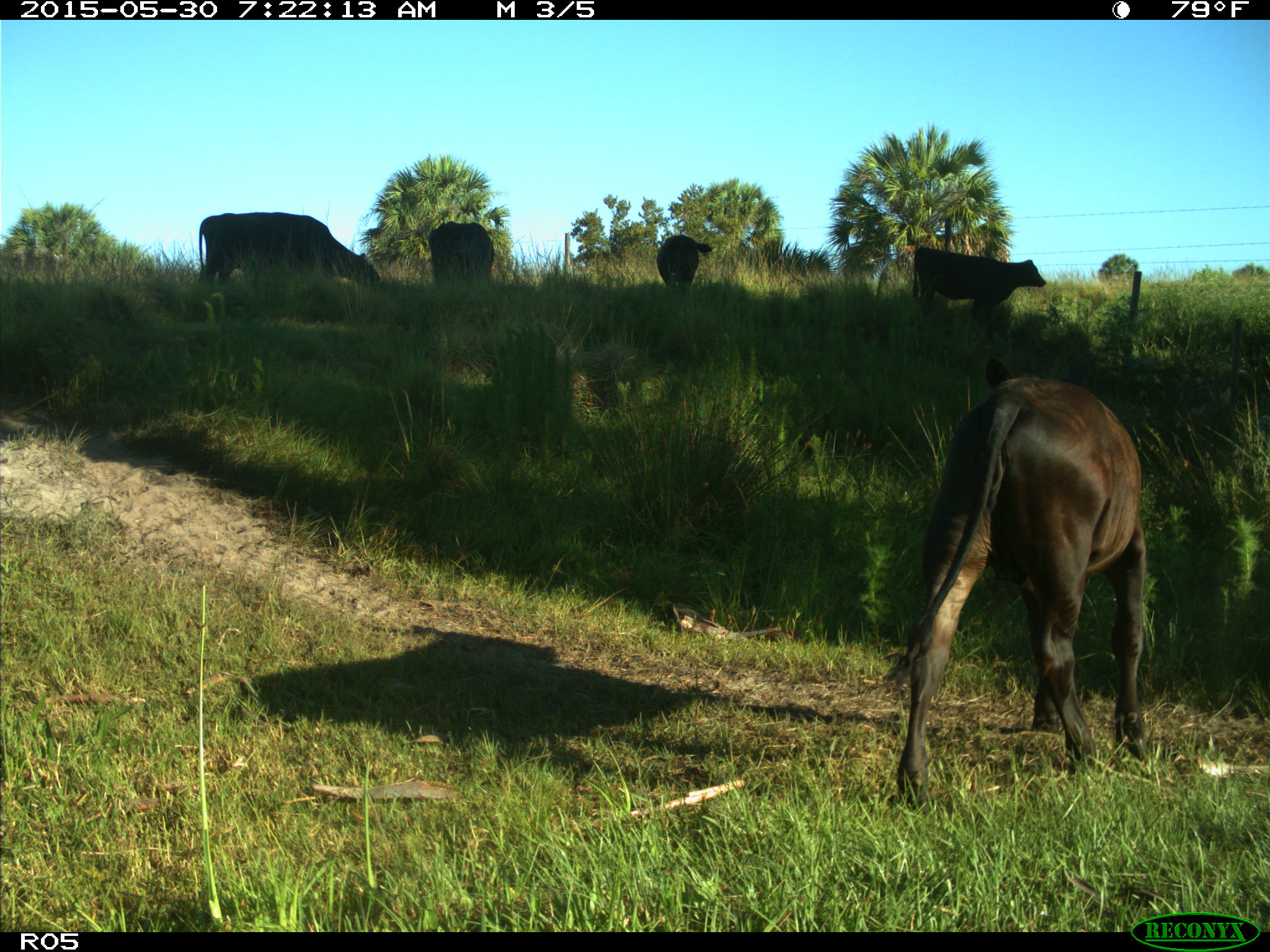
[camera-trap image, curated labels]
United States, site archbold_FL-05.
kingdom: Animalia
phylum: Chordata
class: Mammalia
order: Artiodactyla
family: Bovidae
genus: Bos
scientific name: Bos taurus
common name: domestic cow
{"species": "Bos taurus (domestic cow)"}